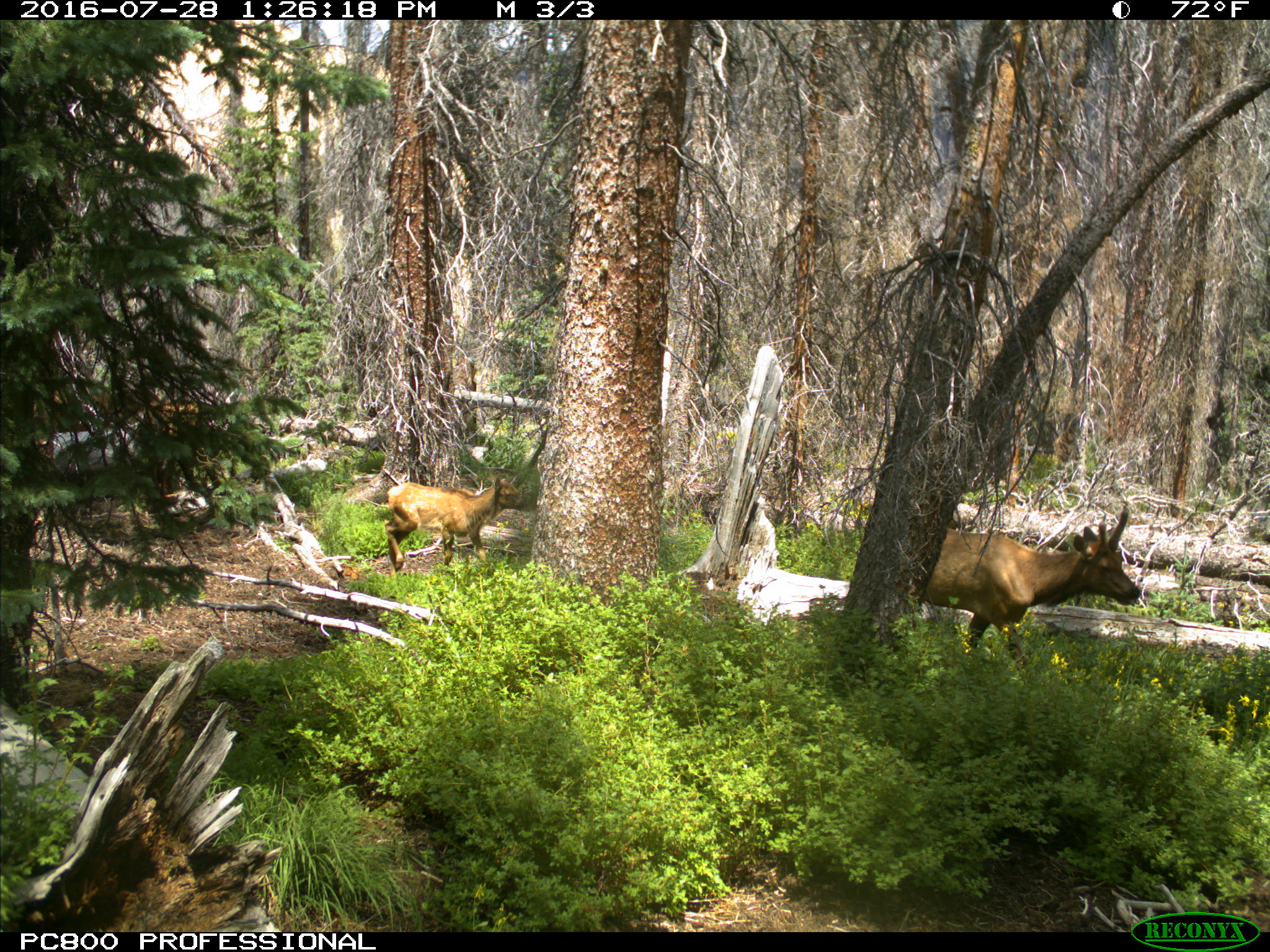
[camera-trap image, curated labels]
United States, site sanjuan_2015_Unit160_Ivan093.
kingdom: Animalia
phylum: Chordata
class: Mammalia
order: Artiodactyla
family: Cervidae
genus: Cervus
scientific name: Cervus elaphus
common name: red deer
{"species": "Cervus elaphus (red deer)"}